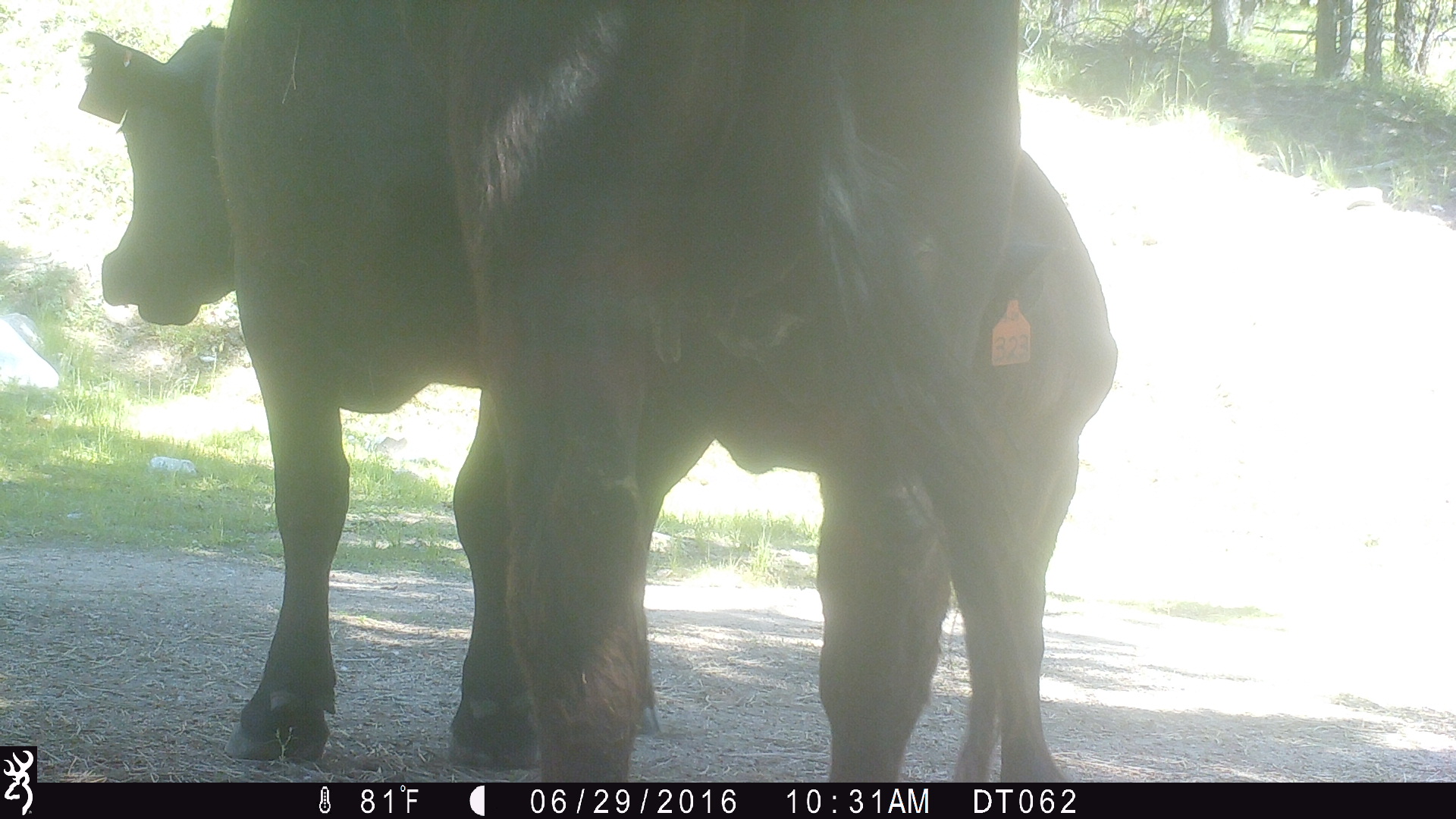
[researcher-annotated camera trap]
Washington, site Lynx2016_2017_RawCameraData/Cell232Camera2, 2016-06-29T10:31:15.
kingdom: Animalia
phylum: Chordata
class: Mammalia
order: Artiodactyla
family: Bovidae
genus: Bos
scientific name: Bos taurus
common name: domestic cattle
Domestic cattle (Bos taurus). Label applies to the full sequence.